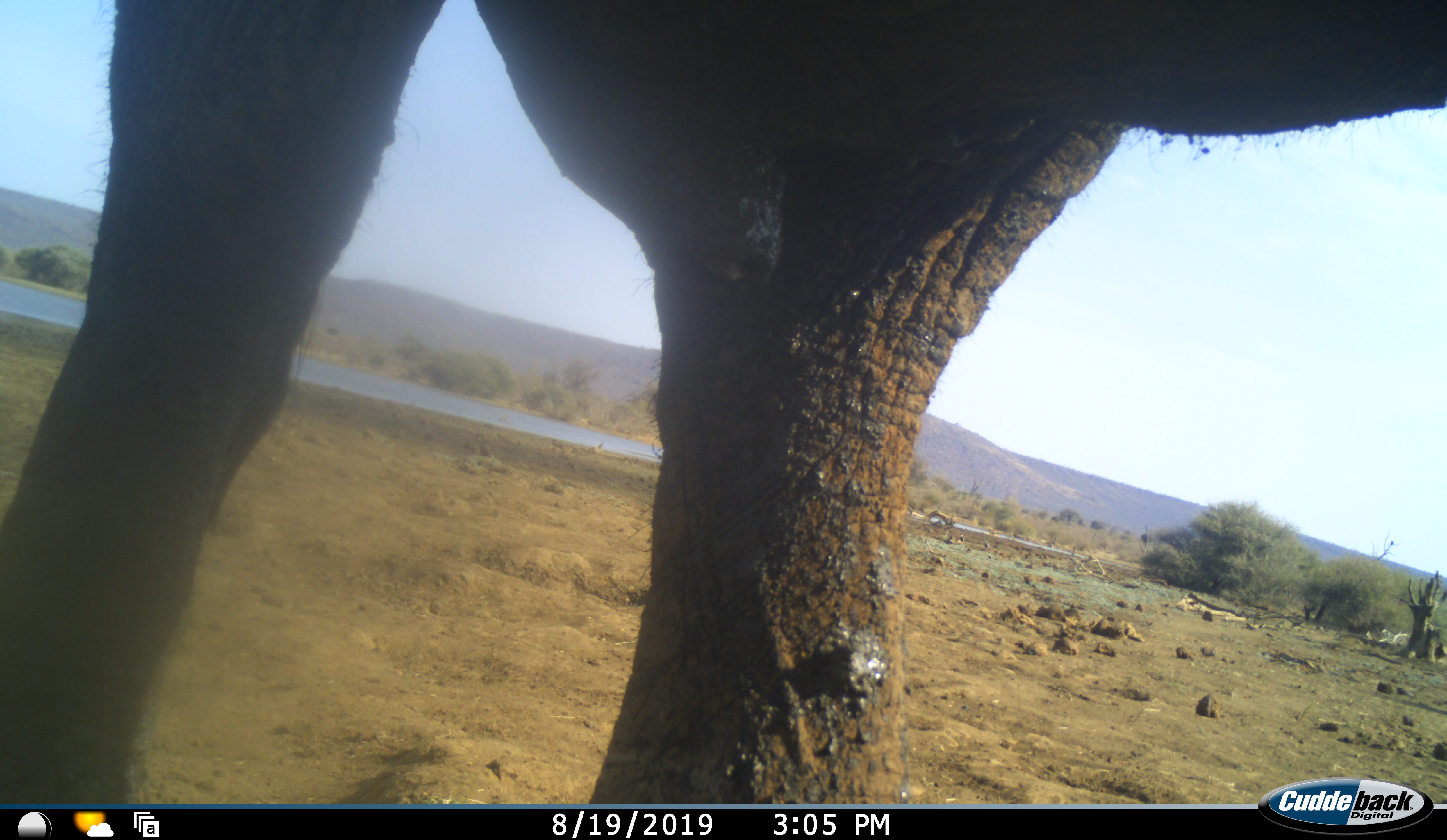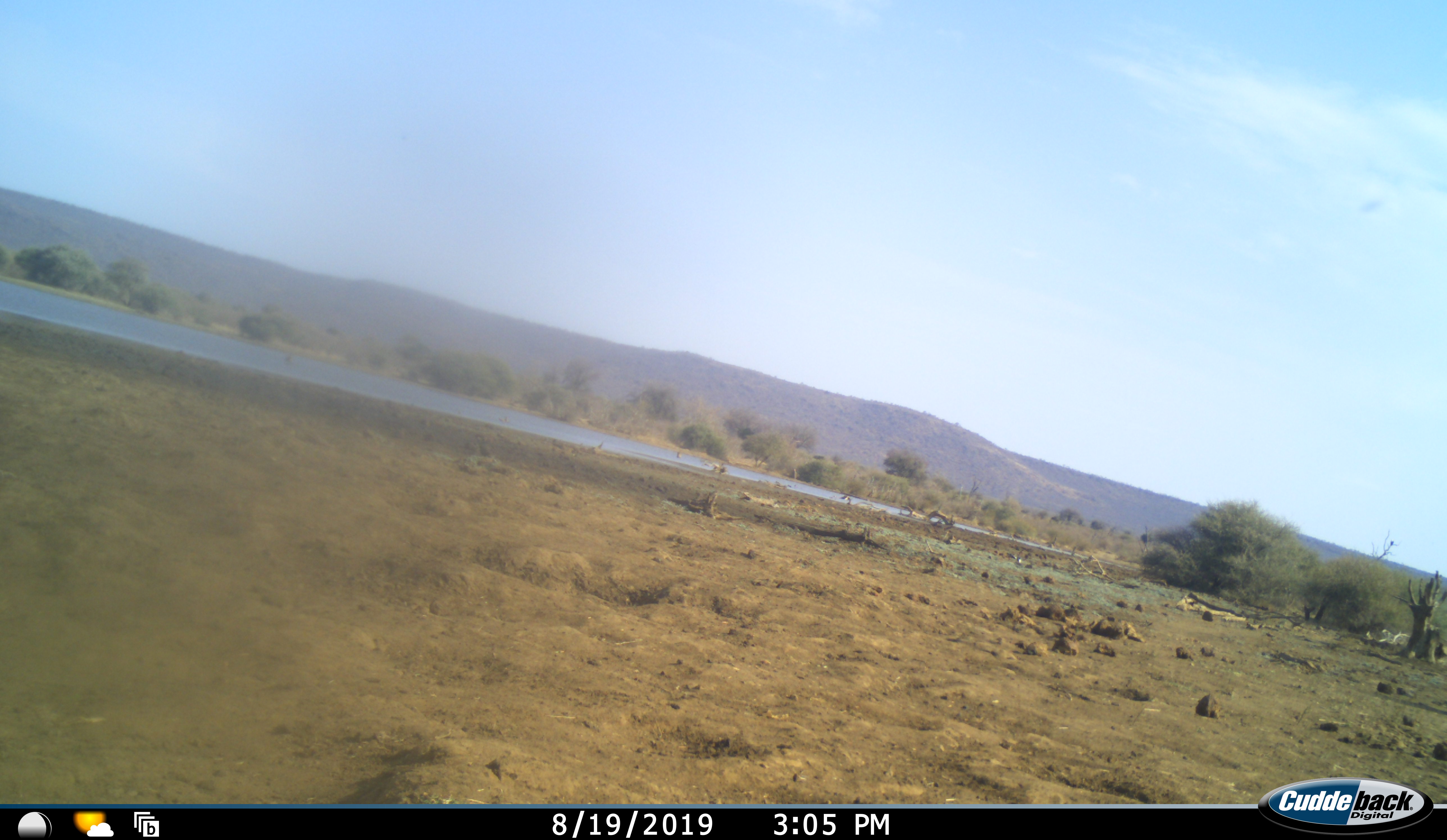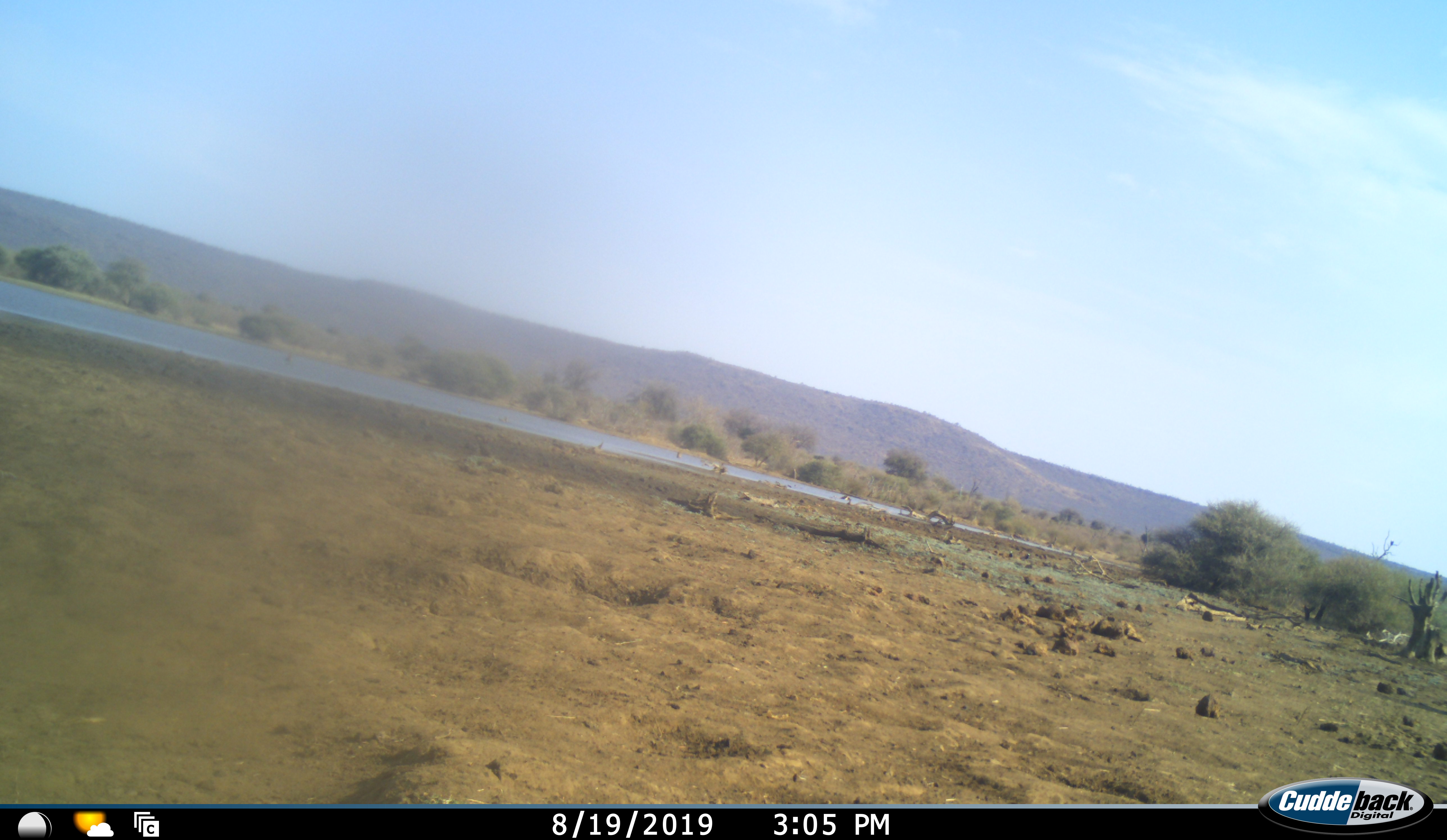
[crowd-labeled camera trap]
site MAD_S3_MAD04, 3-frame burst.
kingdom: Animalia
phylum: Chordata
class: Mammalia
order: Proboscidea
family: Elephantidae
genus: Loxodonta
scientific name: Loxodonta africana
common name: african bush elephant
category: elephant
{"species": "elephant (african bush elephant) (Loxodonta africana)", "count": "1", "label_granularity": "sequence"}